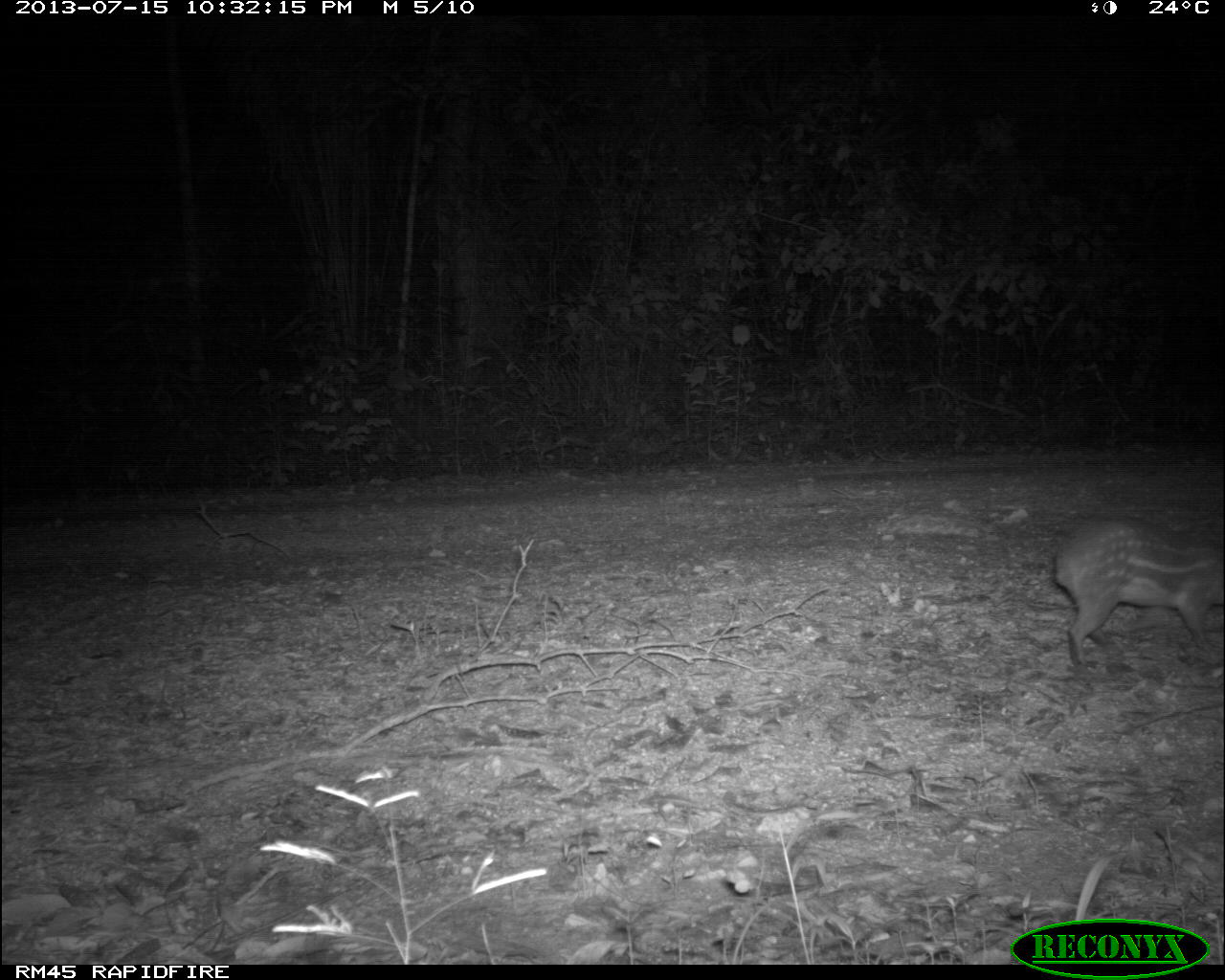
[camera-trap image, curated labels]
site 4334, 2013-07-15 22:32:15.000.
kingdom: Animalia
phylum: Chordata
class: Mammalia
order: Rodentia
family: Cuniculidae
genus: Cuniculus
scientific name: Cuniculus paca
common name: lowland paca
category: agouti paca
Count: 1.